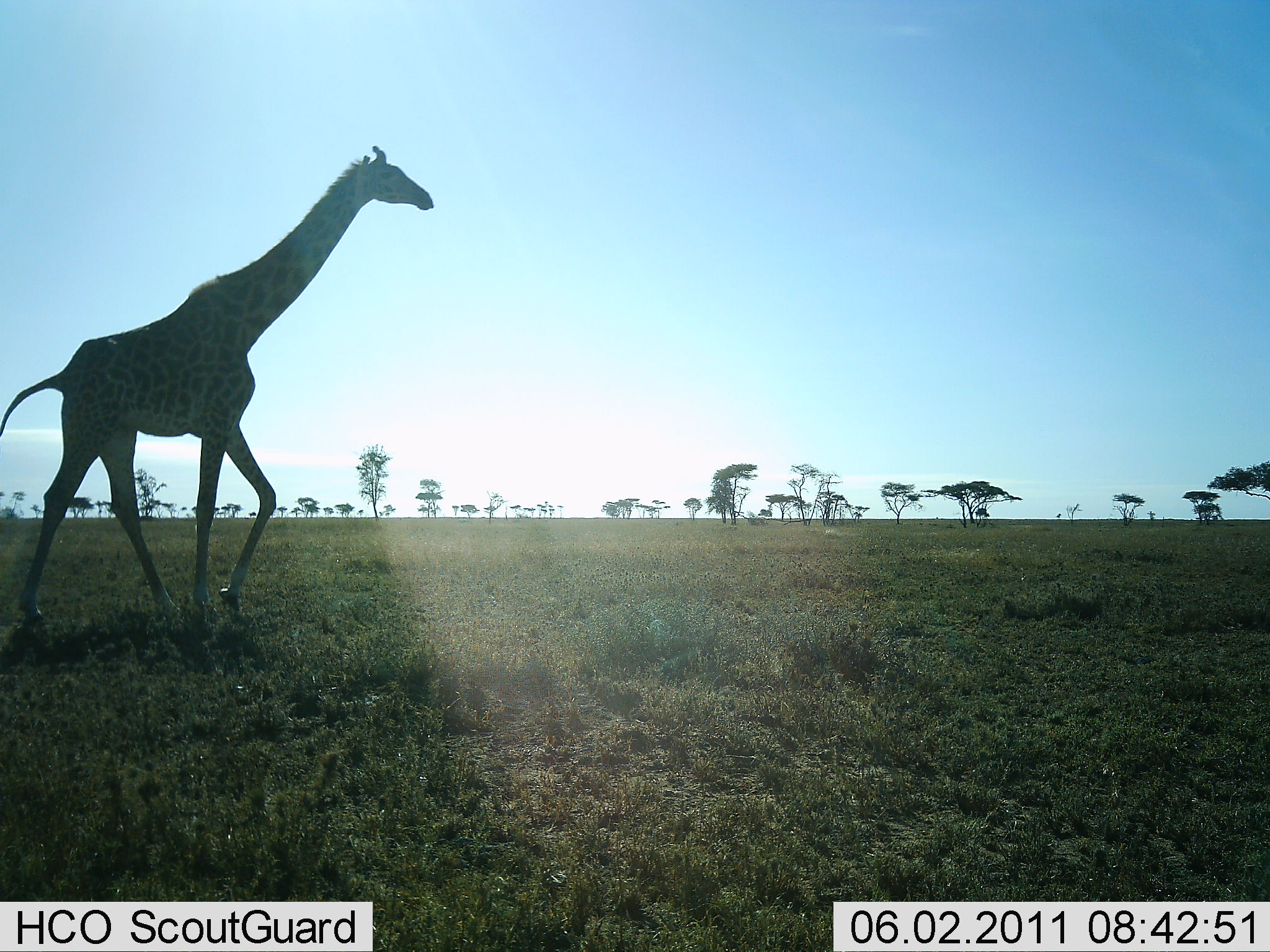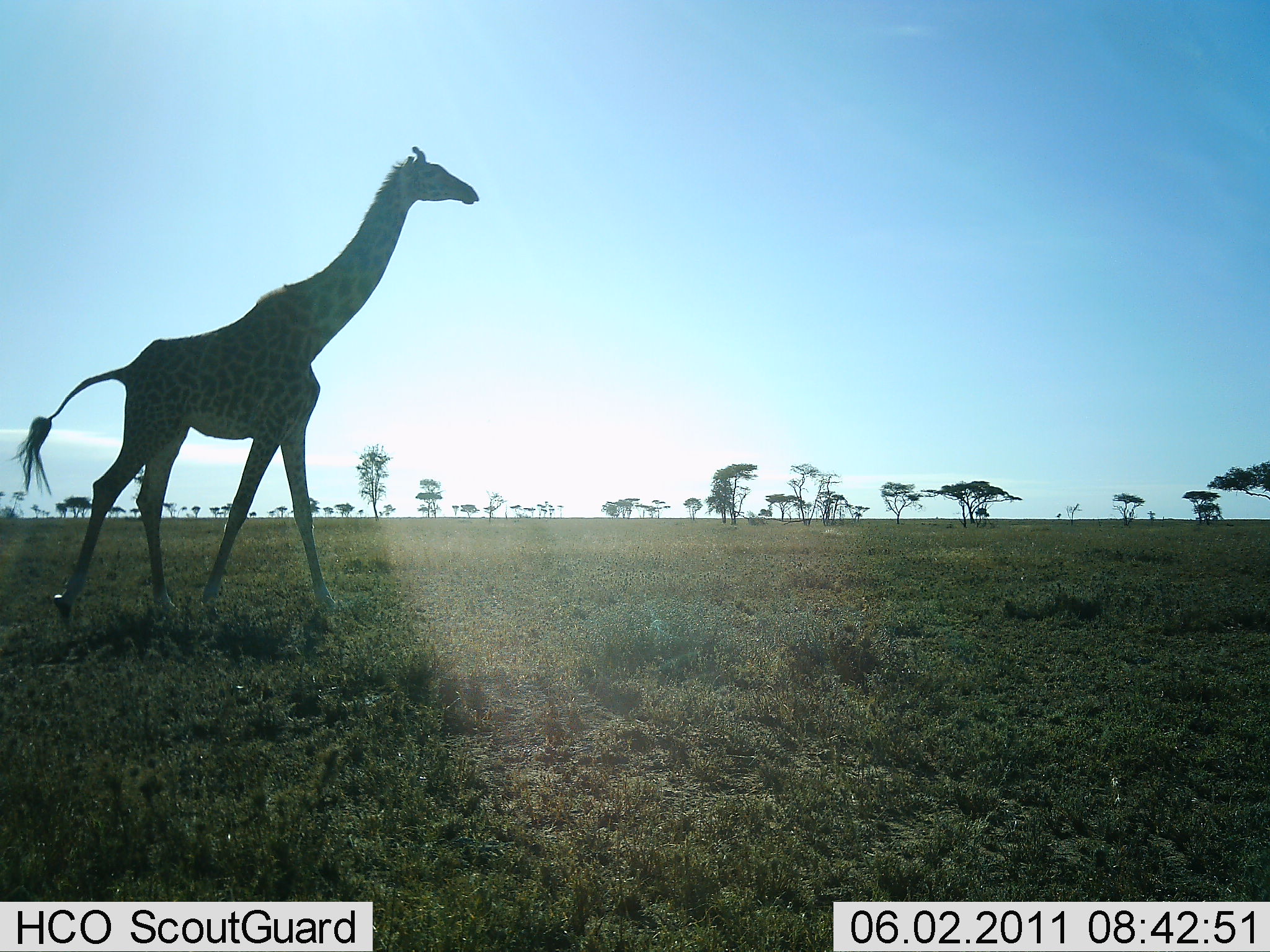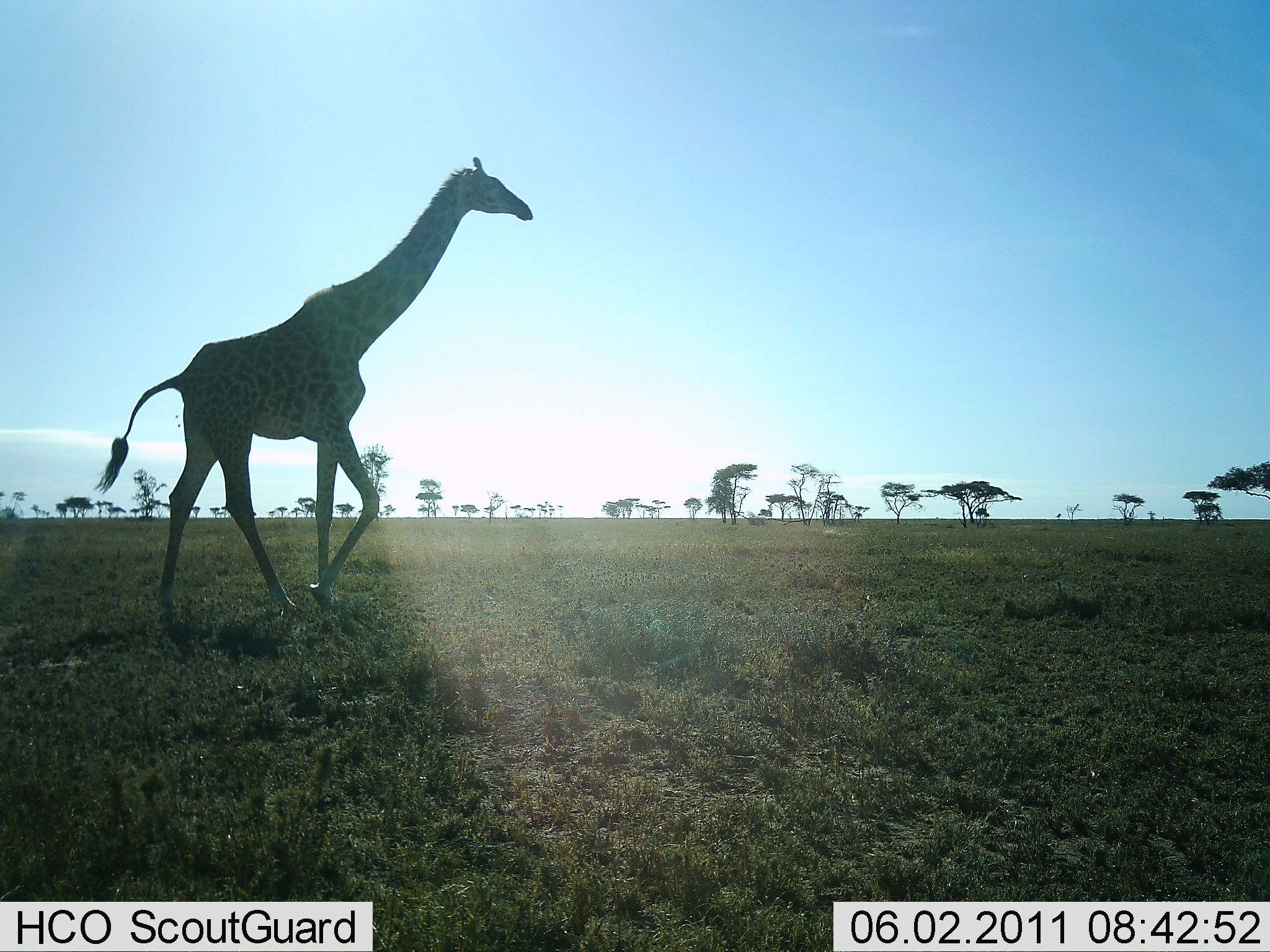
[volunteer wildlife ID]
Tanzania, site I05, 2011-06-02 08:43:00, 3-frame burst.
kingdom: Animalia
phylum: Chordata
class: Mammalia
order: Artiodactyla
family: Giraffidae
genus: Giraffa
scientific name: Giraffa camelopardalis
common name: giraffe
Giraffe (Giraffa camelopardalis), count 1. Behavior (volunteer vote fractions): standing 0%, resting 0%, moving 100%, interacting 0%. Young present (vote fraction): 0%. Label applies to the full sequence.